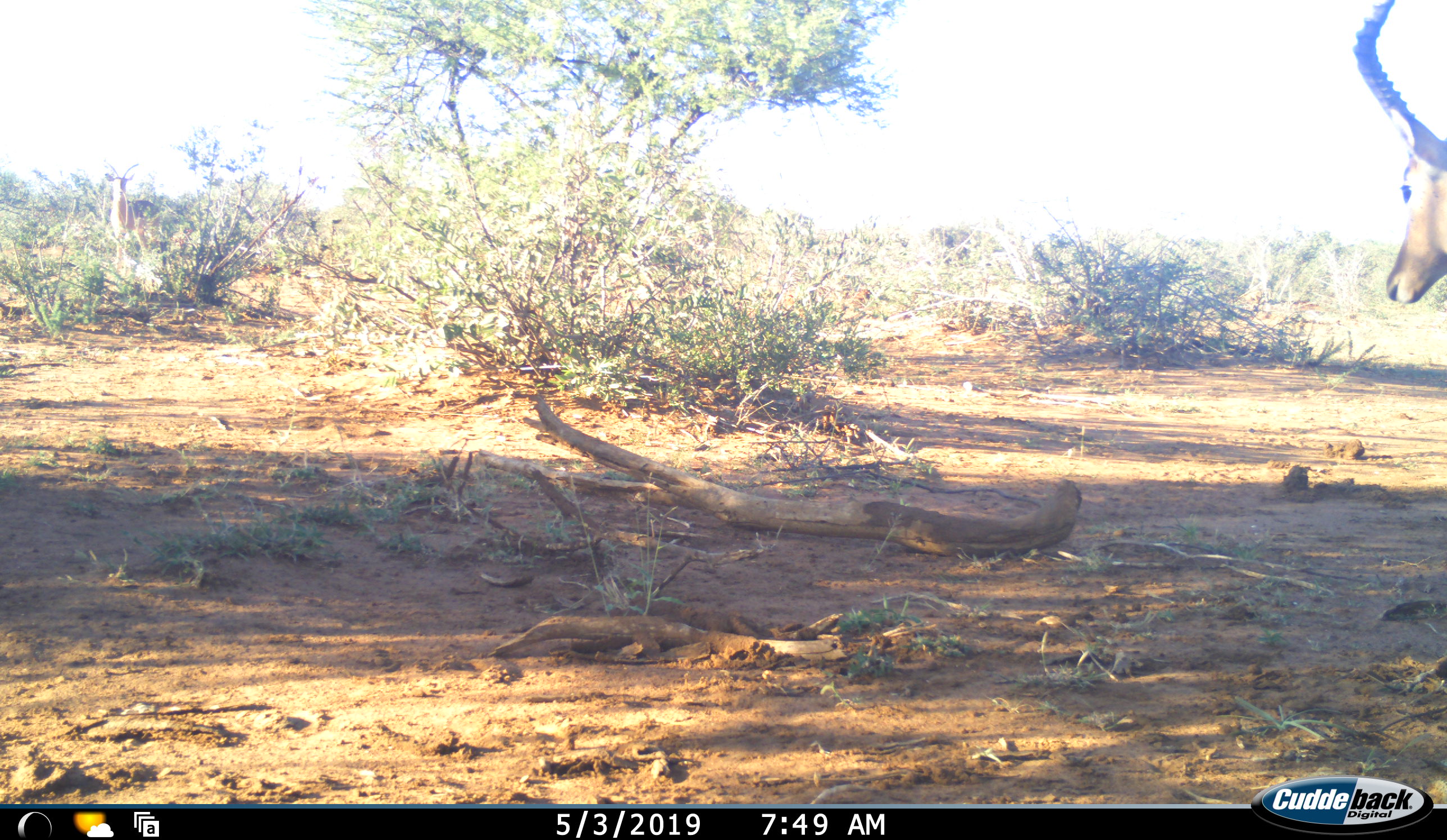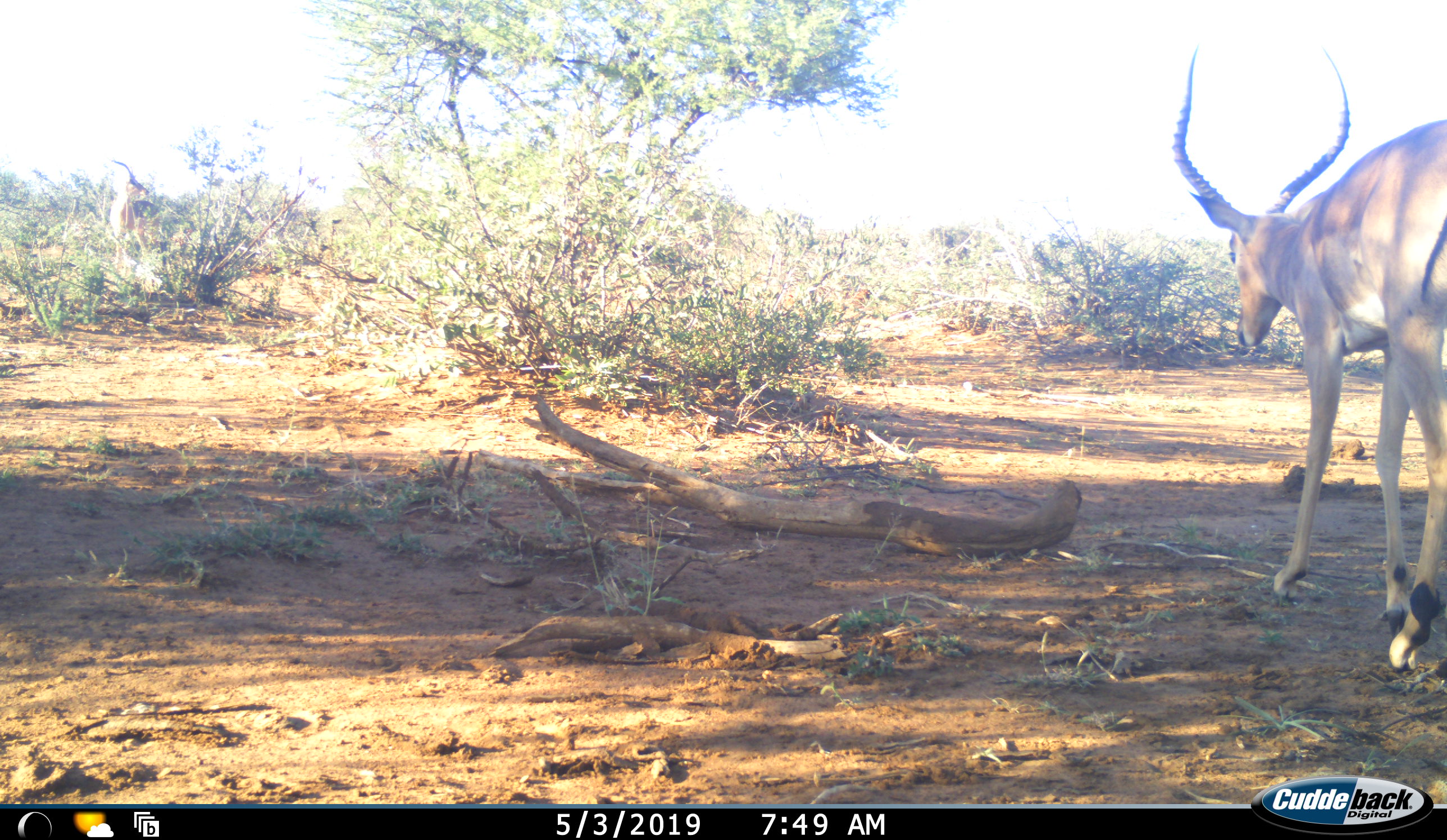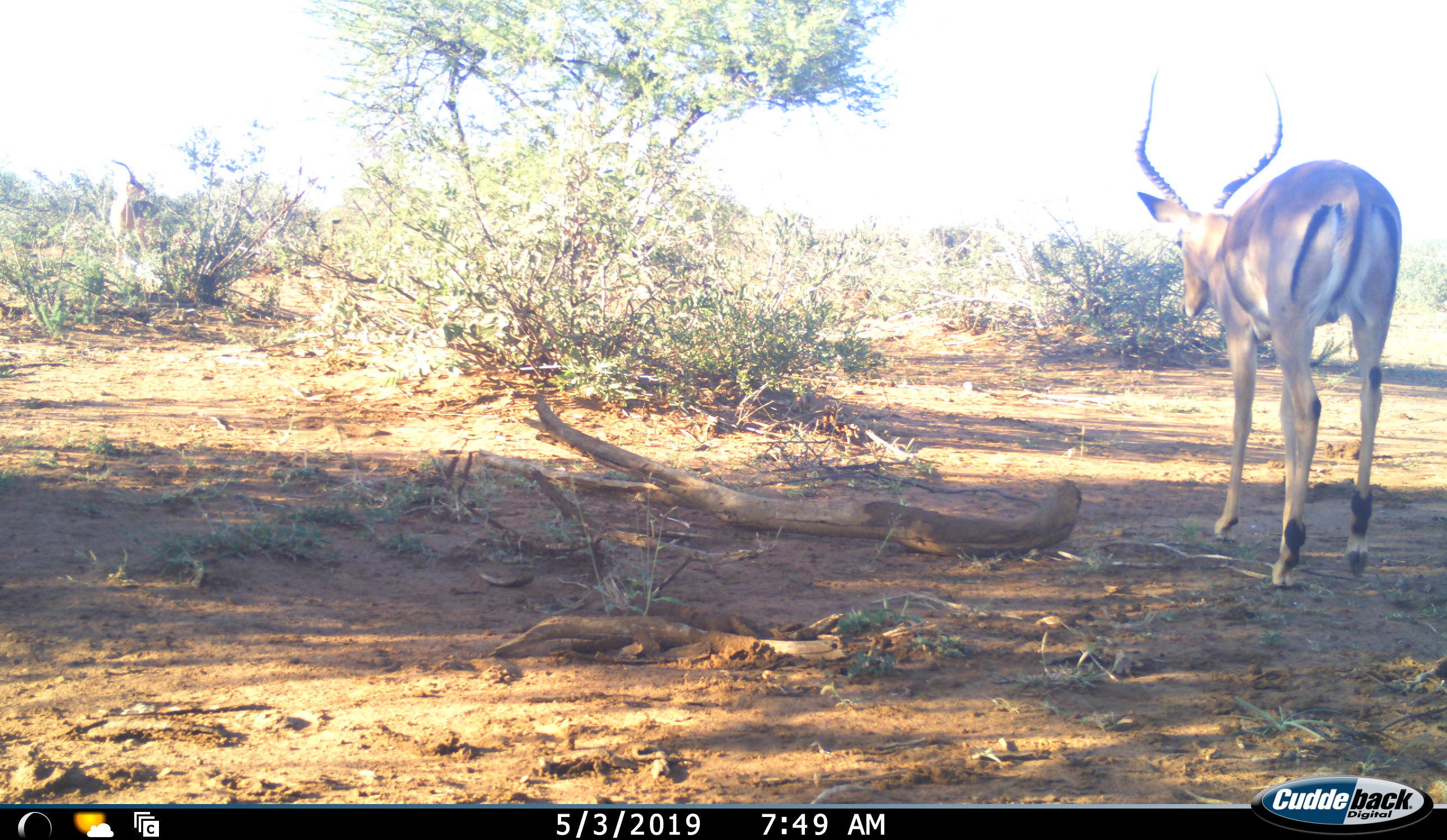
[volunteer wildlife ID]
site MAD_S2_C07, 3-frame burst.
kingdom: Animalia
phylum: Chordata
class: Mammalia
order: Artiodactyla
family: Bovidae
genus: Aepyceros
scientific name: Aepyceros melampus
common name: impala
Impala (Aepyceros melampus), count 2. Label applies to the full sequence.